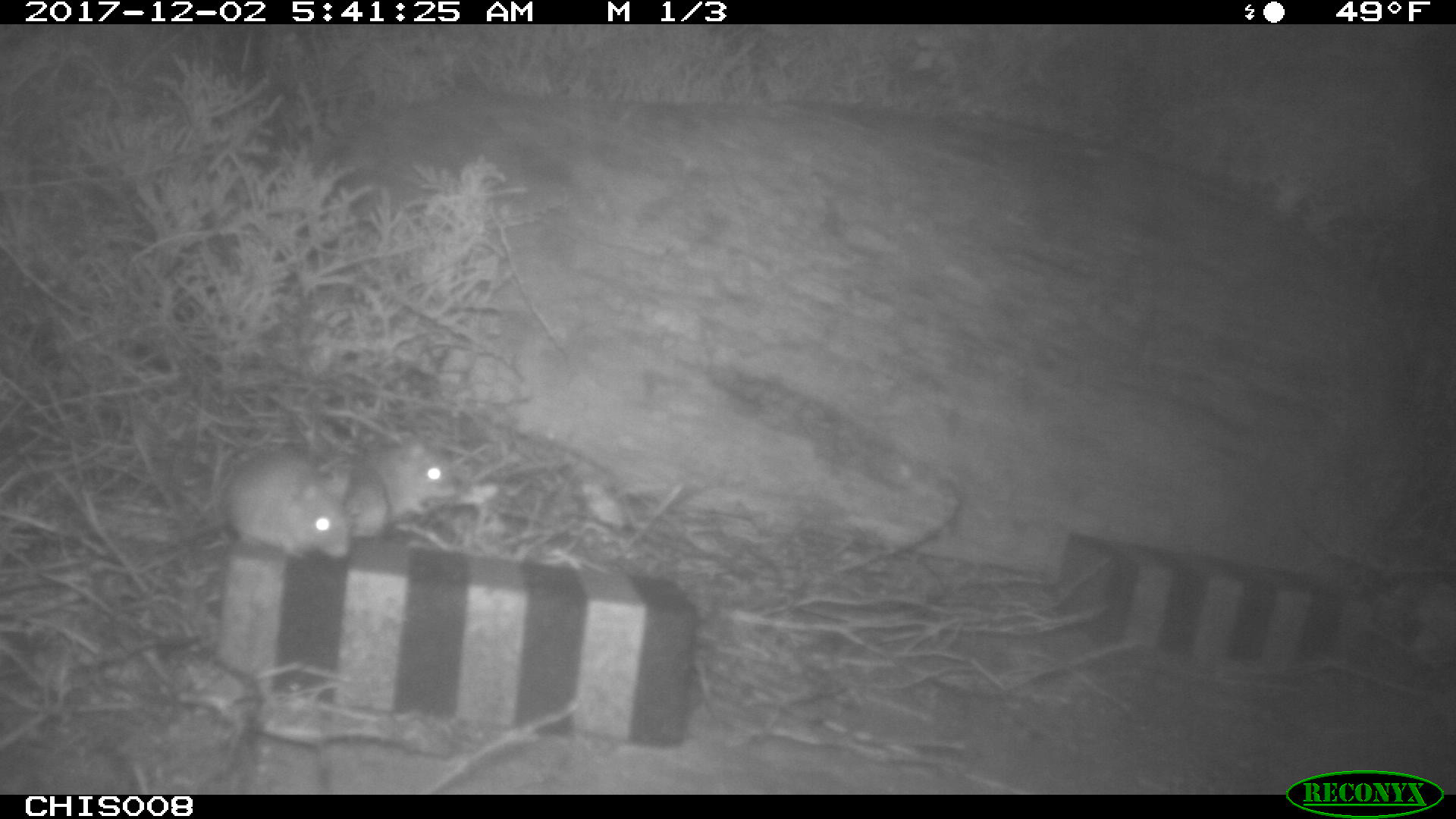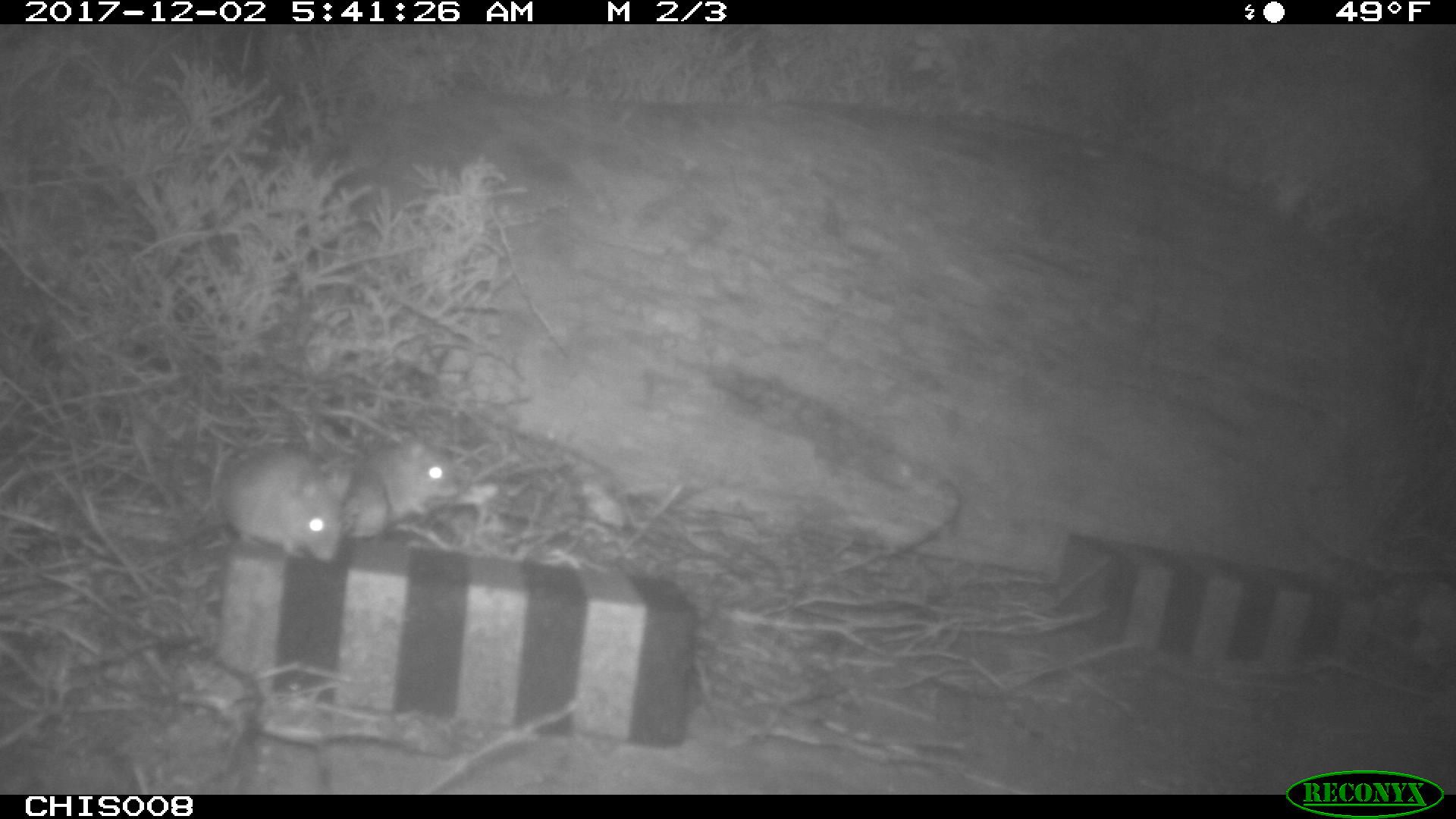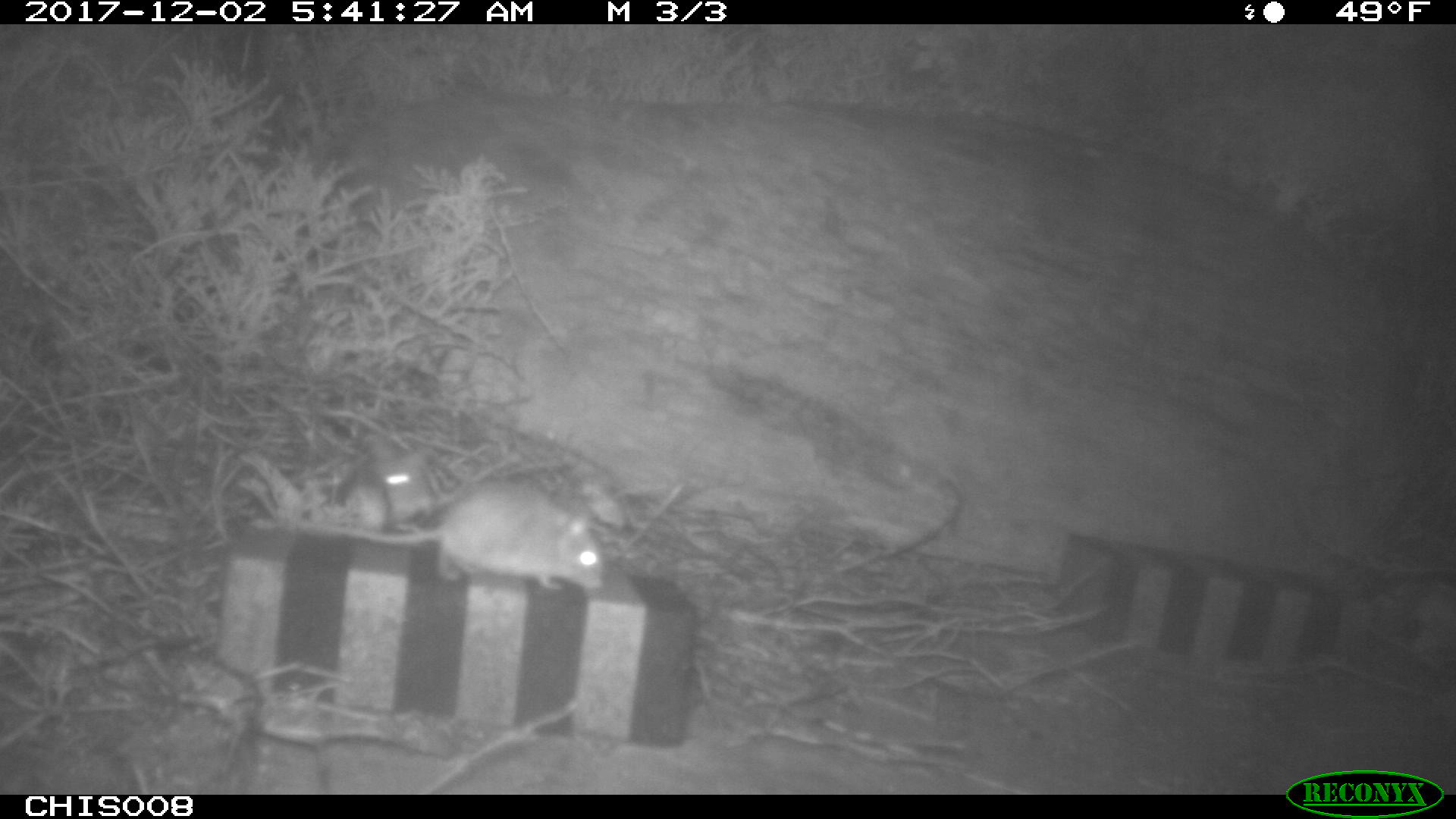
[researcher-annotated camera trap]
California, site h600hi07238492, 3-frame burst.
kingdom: Animalia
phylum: Chordata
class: Mammalia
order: Rodentia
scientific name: Rodentia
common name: rodent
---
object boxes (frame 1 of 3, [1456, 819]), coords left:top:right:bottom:
rodent: 224:448:353:563; 367:438:459:519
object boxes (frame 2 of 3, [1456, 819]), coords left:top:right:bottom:
rodent: 184:445:341:562; 345:437:457:537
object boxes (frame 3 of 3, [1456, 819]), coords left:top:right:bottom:
rodent: 289:475:603:592